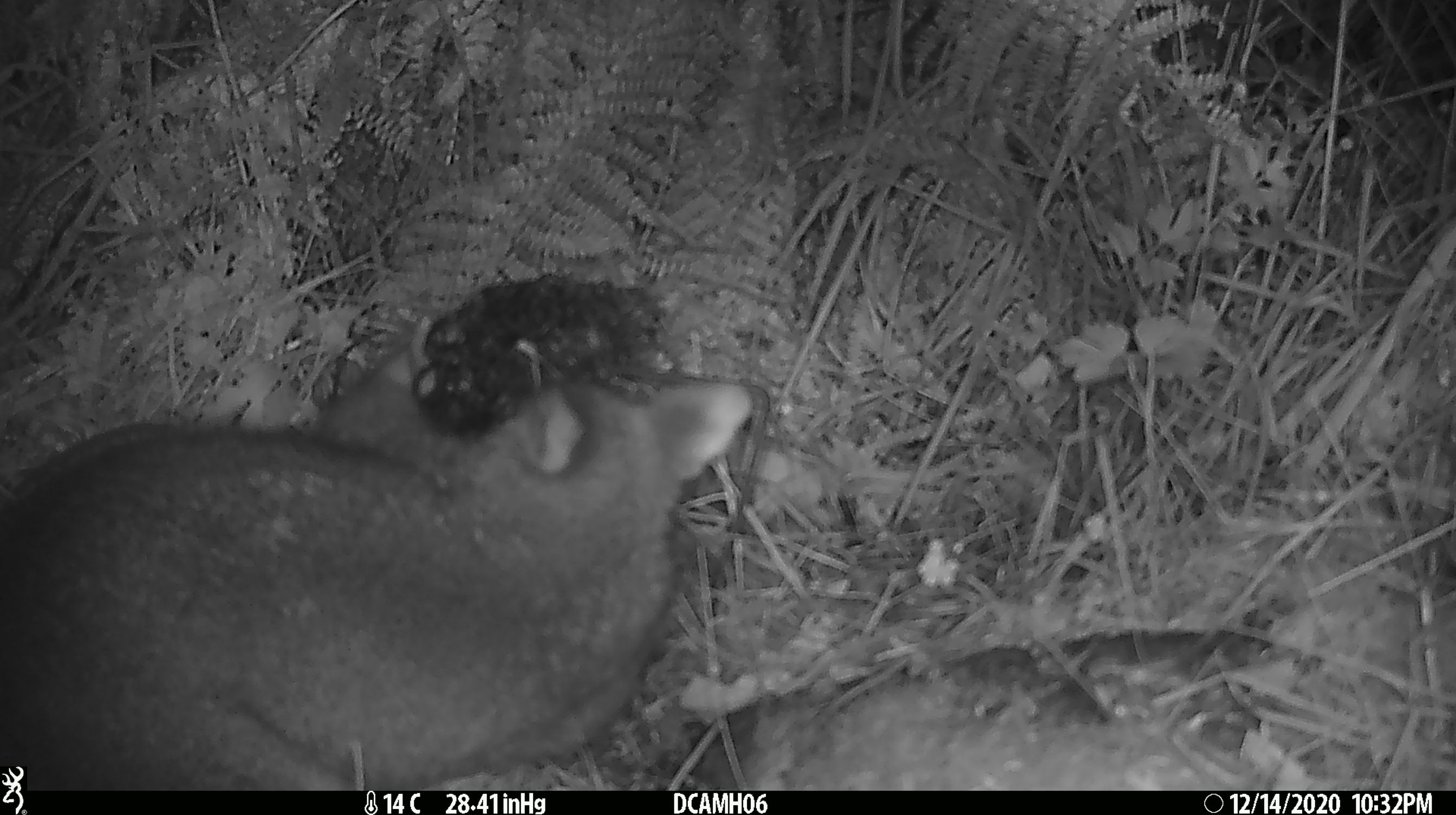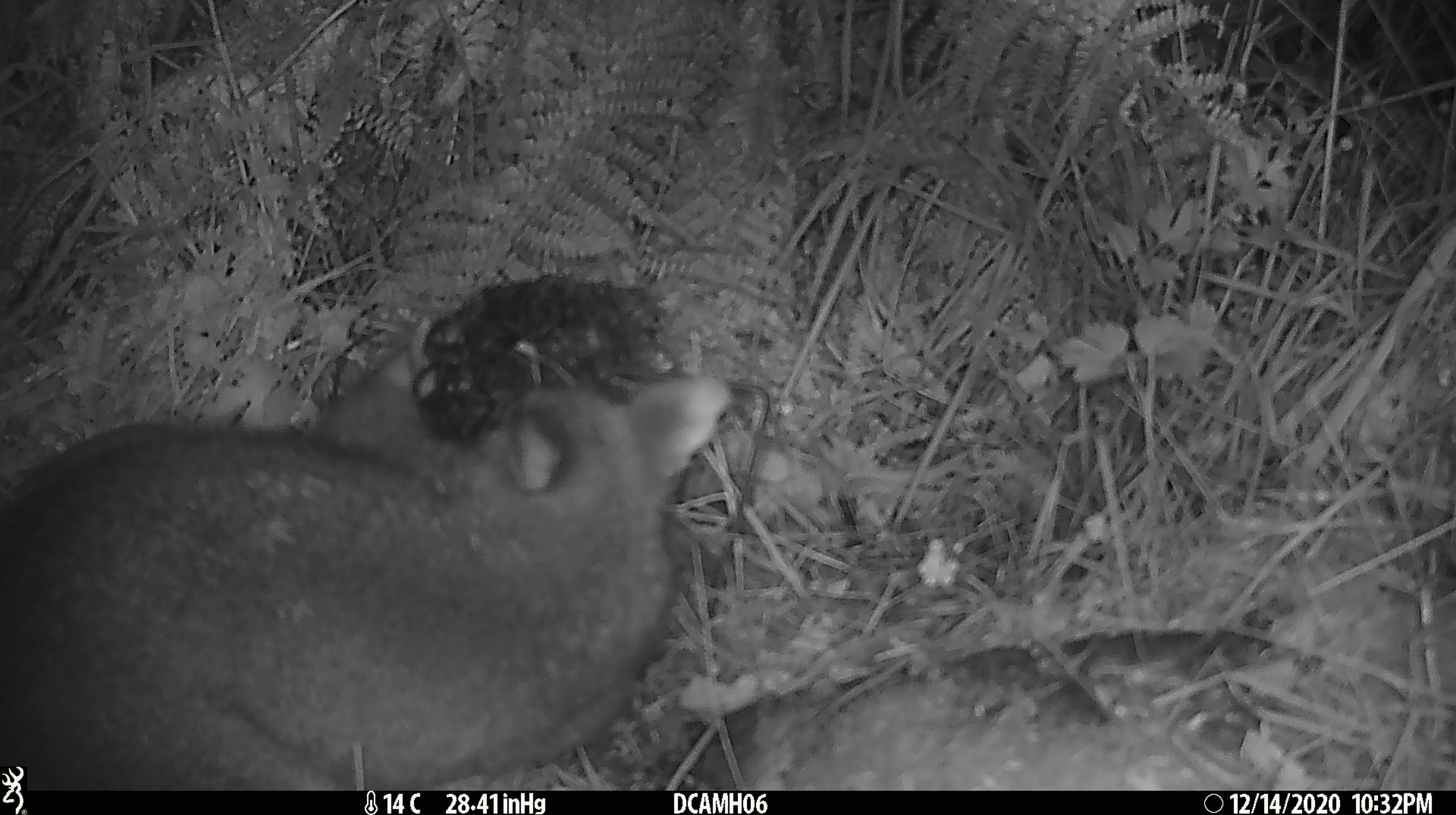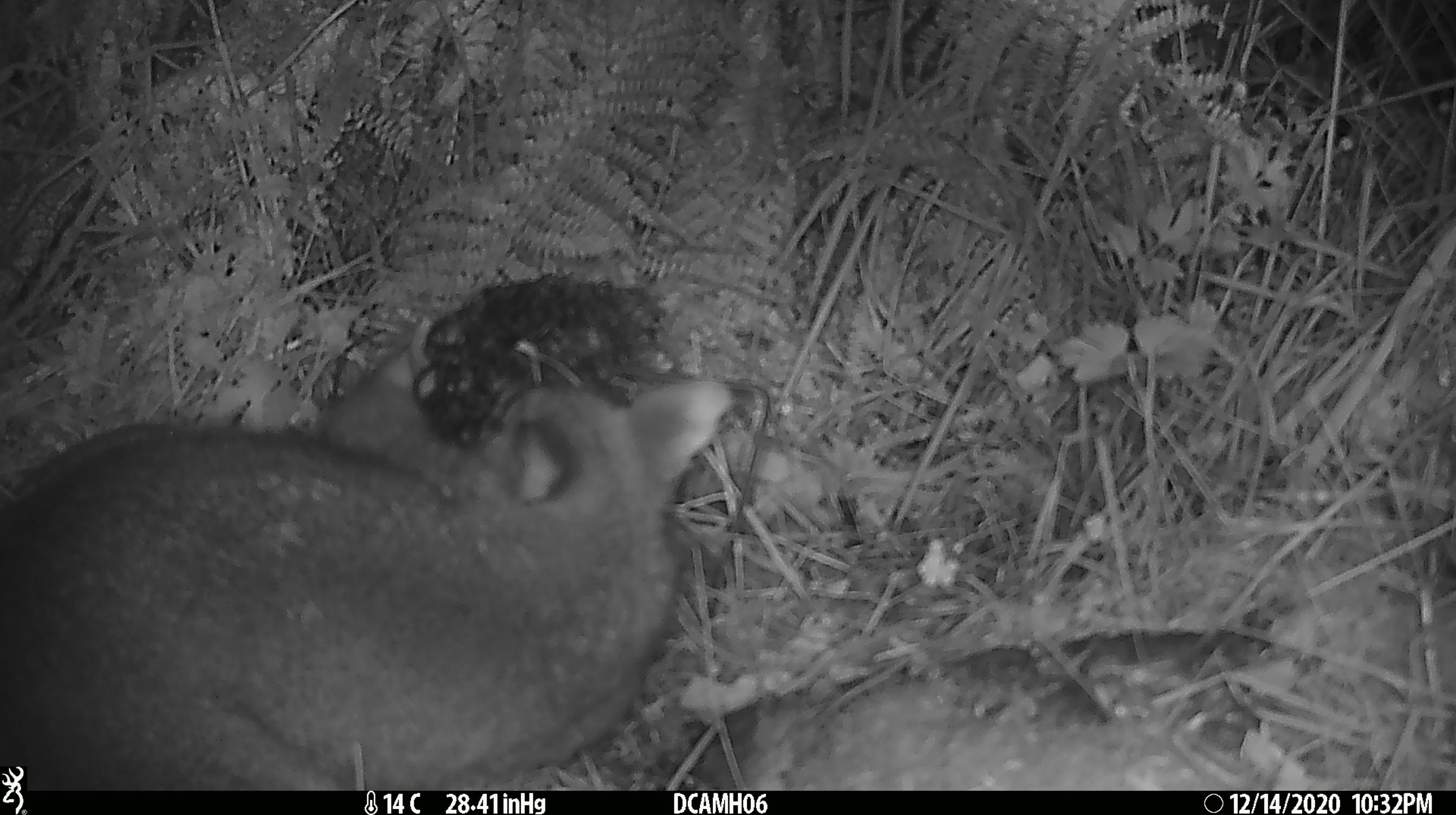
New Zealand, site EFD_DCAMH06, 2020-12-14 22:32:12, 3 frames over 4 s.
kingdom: Animalia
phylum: Chordata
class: Mammalia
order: Diprotodontia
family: Phalangeridae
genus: Trichosurus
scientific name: Trichosurus vulpecula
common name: common brushtail possum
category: possum